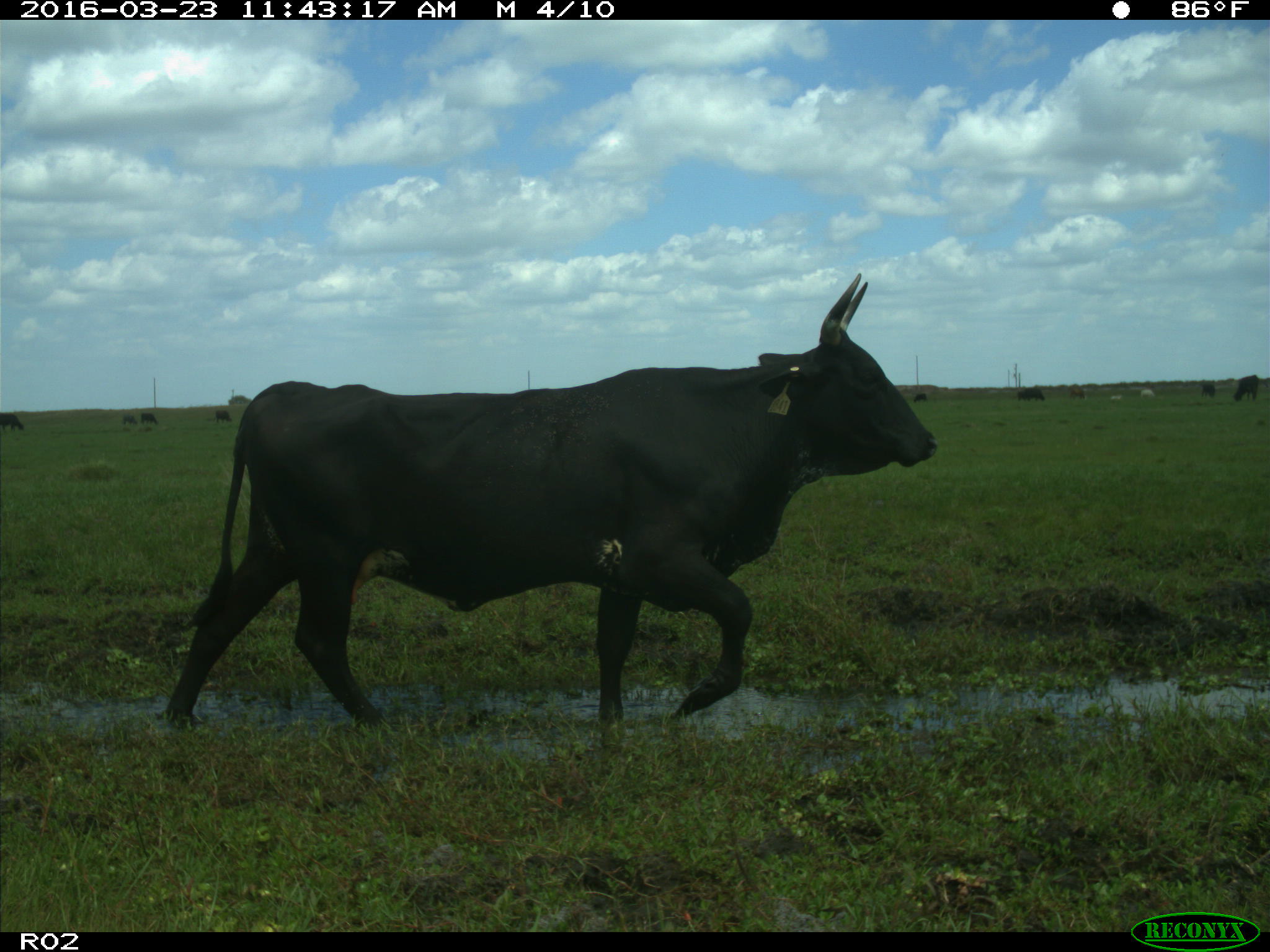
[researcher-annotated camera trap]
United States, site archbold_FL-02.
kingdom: Animalia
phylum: Chordata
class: Mammalia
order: Artiodactyla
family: Bovidae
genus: Bos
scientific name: Bos taurus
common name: domestic cow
Bos taurus (domestic cow).